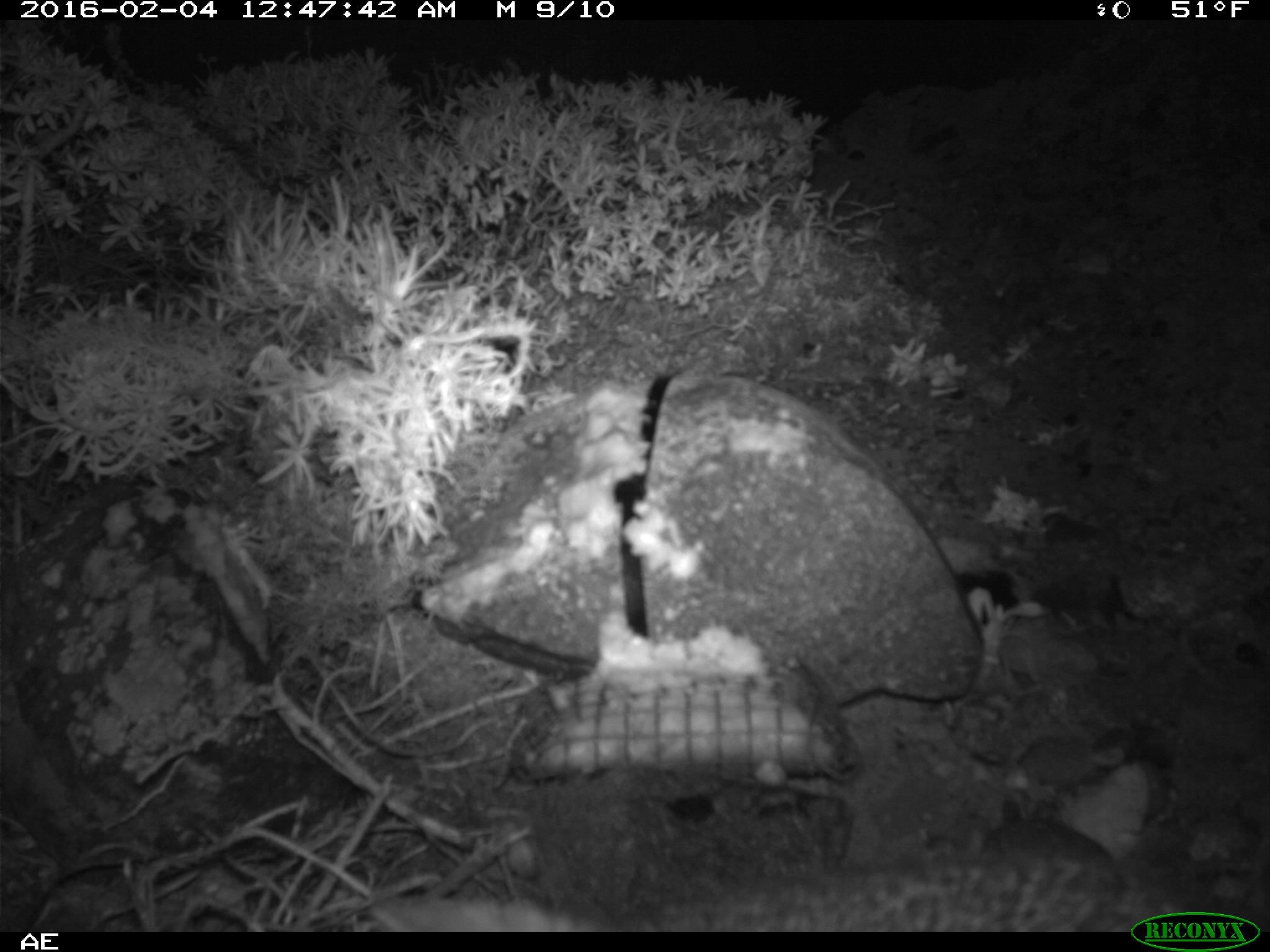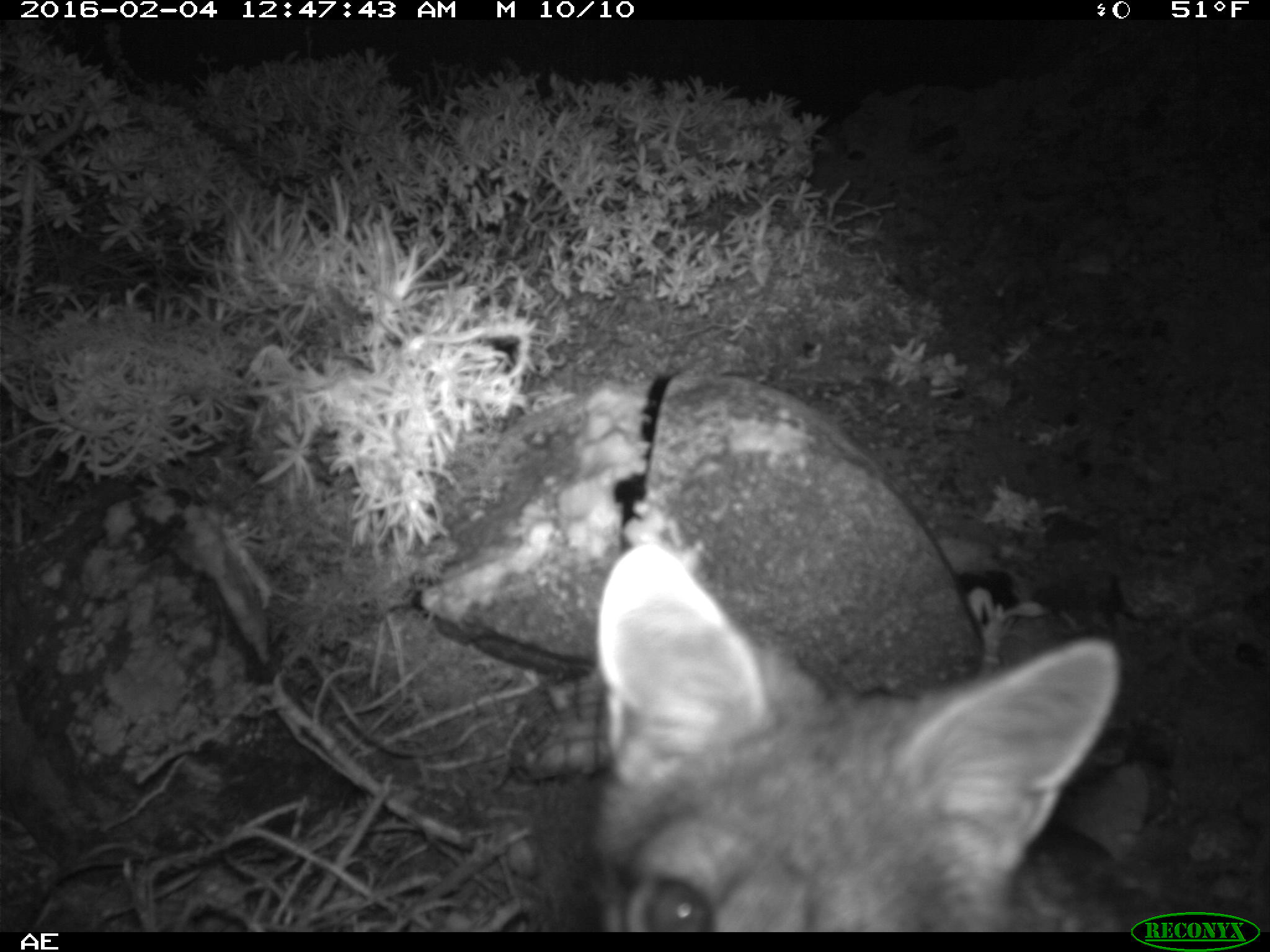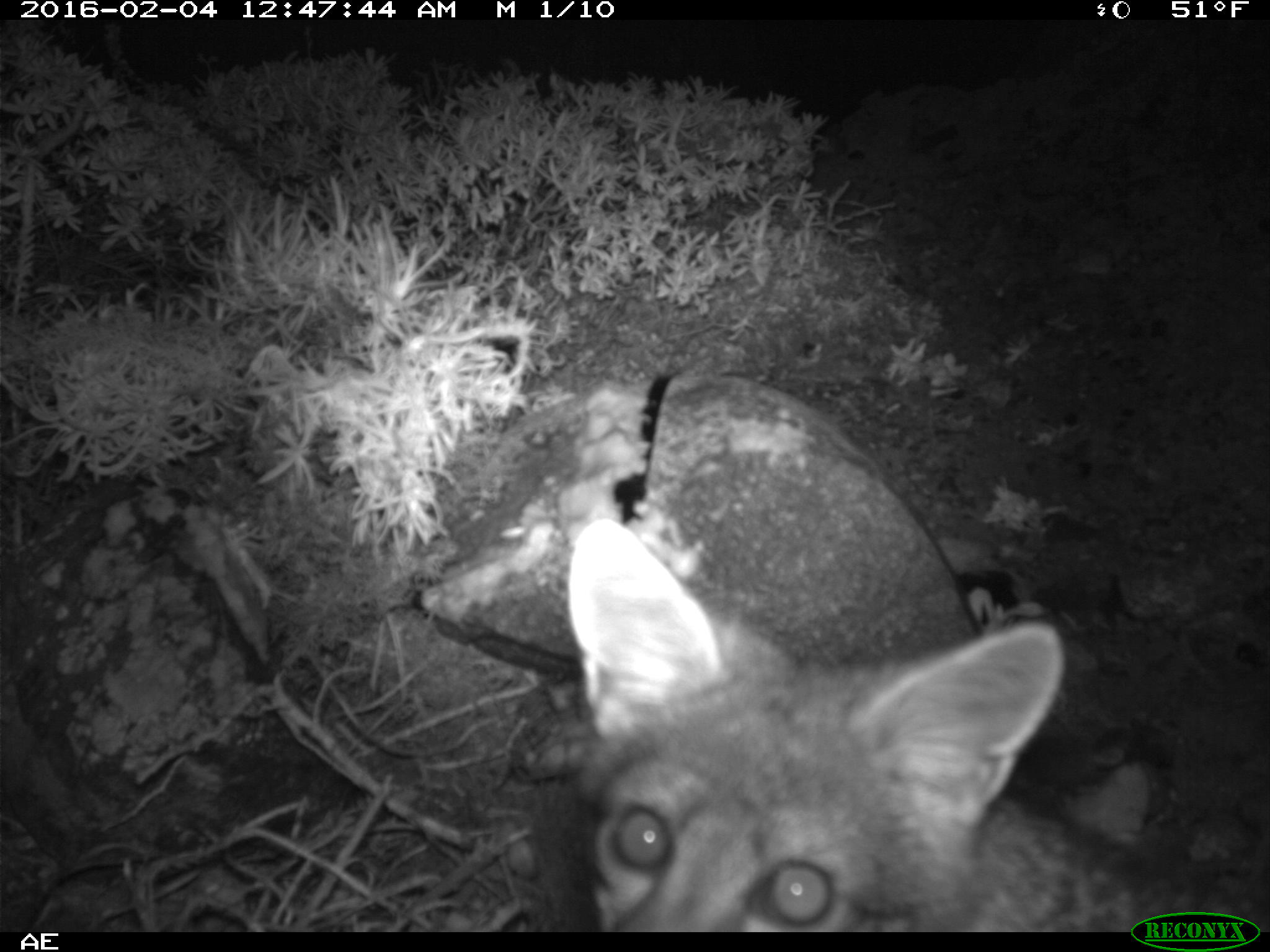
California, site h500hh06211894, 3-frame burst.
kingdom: Animalia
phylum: Chordata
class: Mammalia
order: Carnivora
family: Canidae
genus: Urocyon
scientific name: Urocyon littoralis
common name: island fox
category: fox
Fox (island fox) (Urocyon littoralis).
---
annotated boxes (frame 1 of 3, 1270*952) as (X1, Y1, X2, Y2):
fox: (367, 762, 1122, 931)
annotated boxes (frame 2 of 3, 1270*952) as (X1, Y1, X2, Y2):
fox: (593, 485, 1124, 931)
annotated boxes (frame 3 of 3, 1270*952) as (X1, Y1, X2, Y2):
fox: (566, 516, 1269, 932)